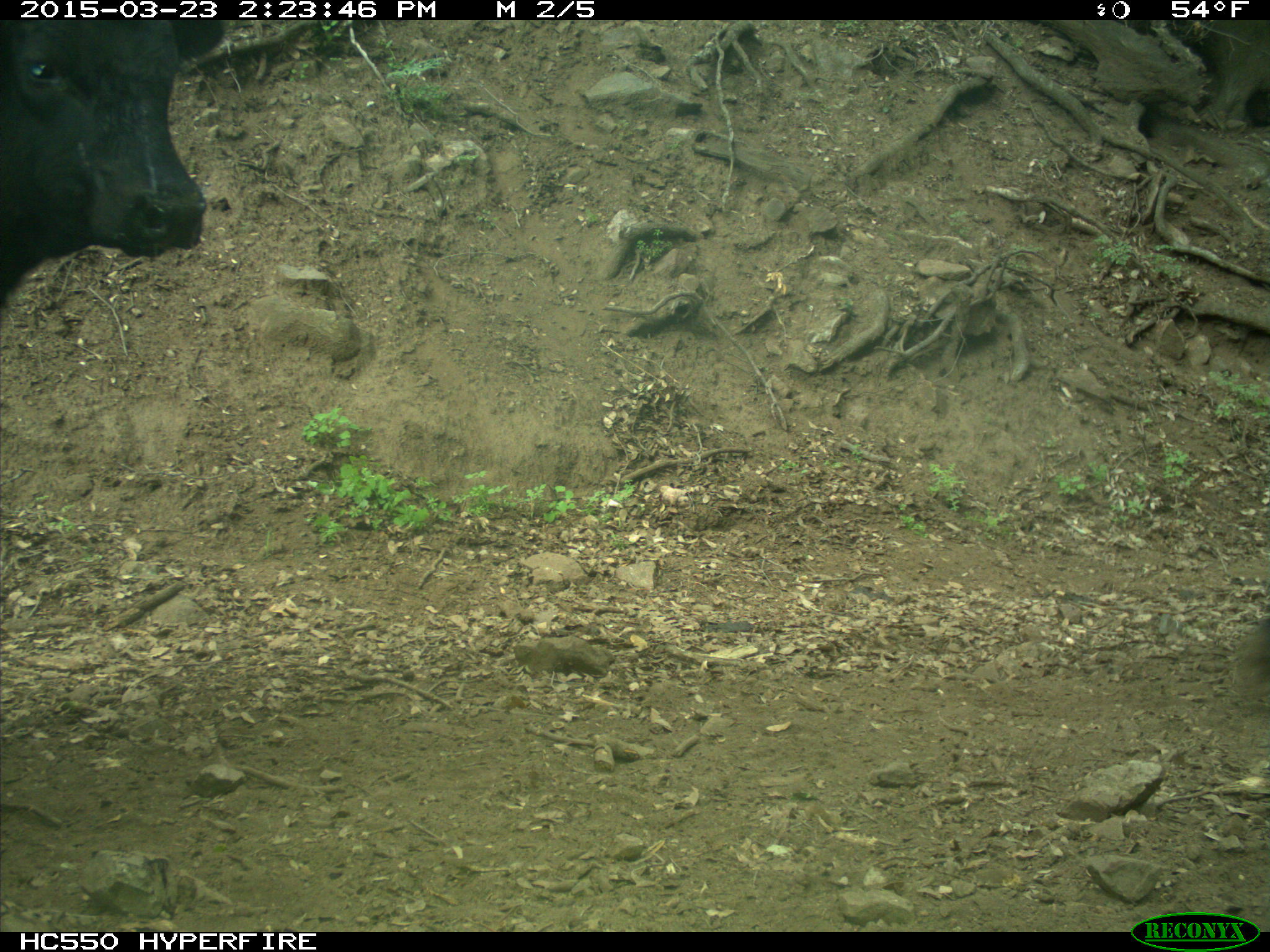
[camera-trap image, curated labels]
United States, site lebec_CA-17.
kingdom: Animalia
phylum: Chordata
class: Mammalia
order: Artiodactyla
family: Bovidae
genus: Bos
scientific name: Bos taurus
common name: domestic cow